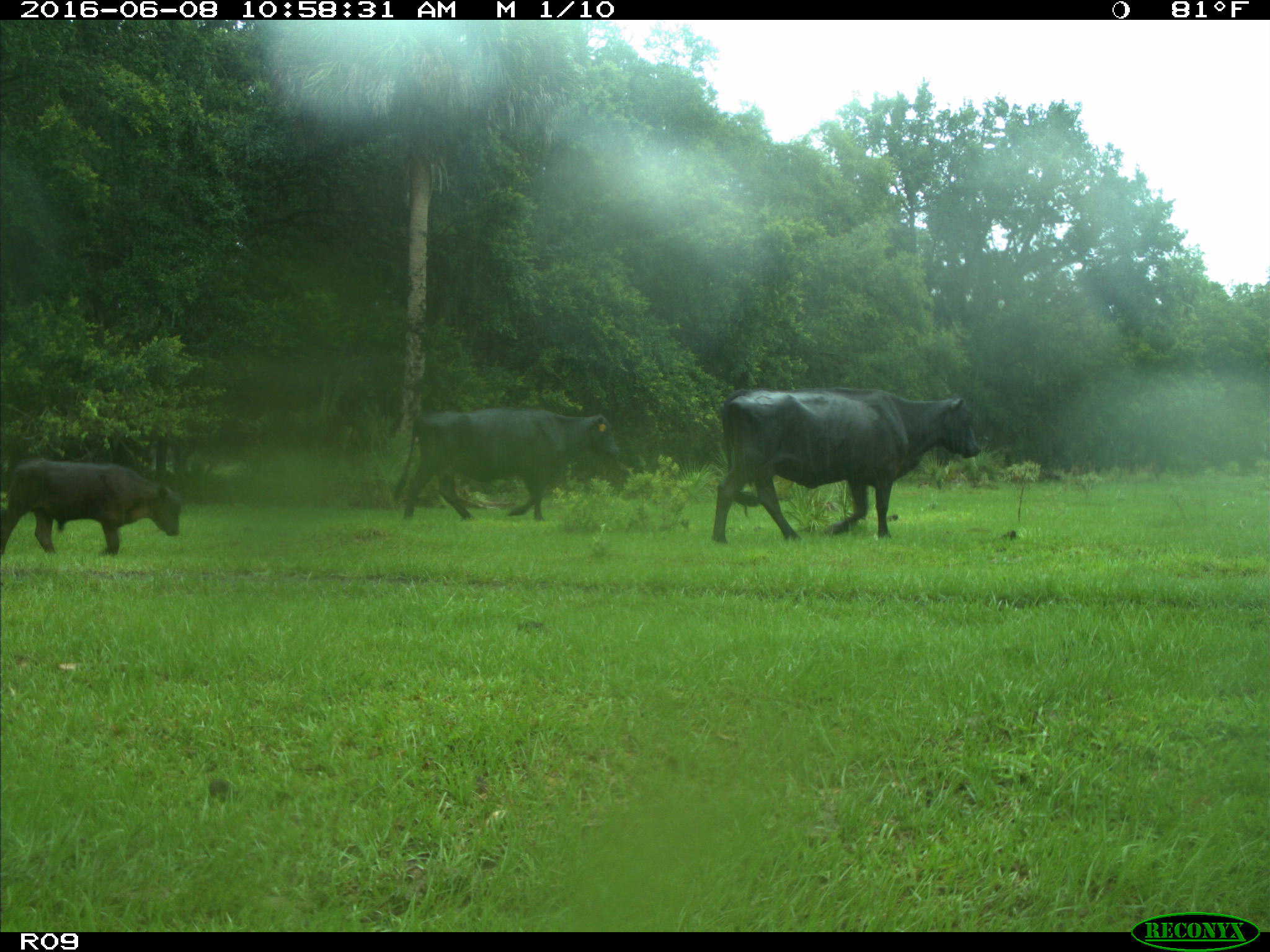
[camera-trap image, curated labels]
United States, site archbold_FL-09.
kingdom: Animalia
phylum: Chordata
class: Mammalia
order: Artiodactyla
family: Bovidae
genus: Bos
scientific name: Bos taurus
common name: domestic cow